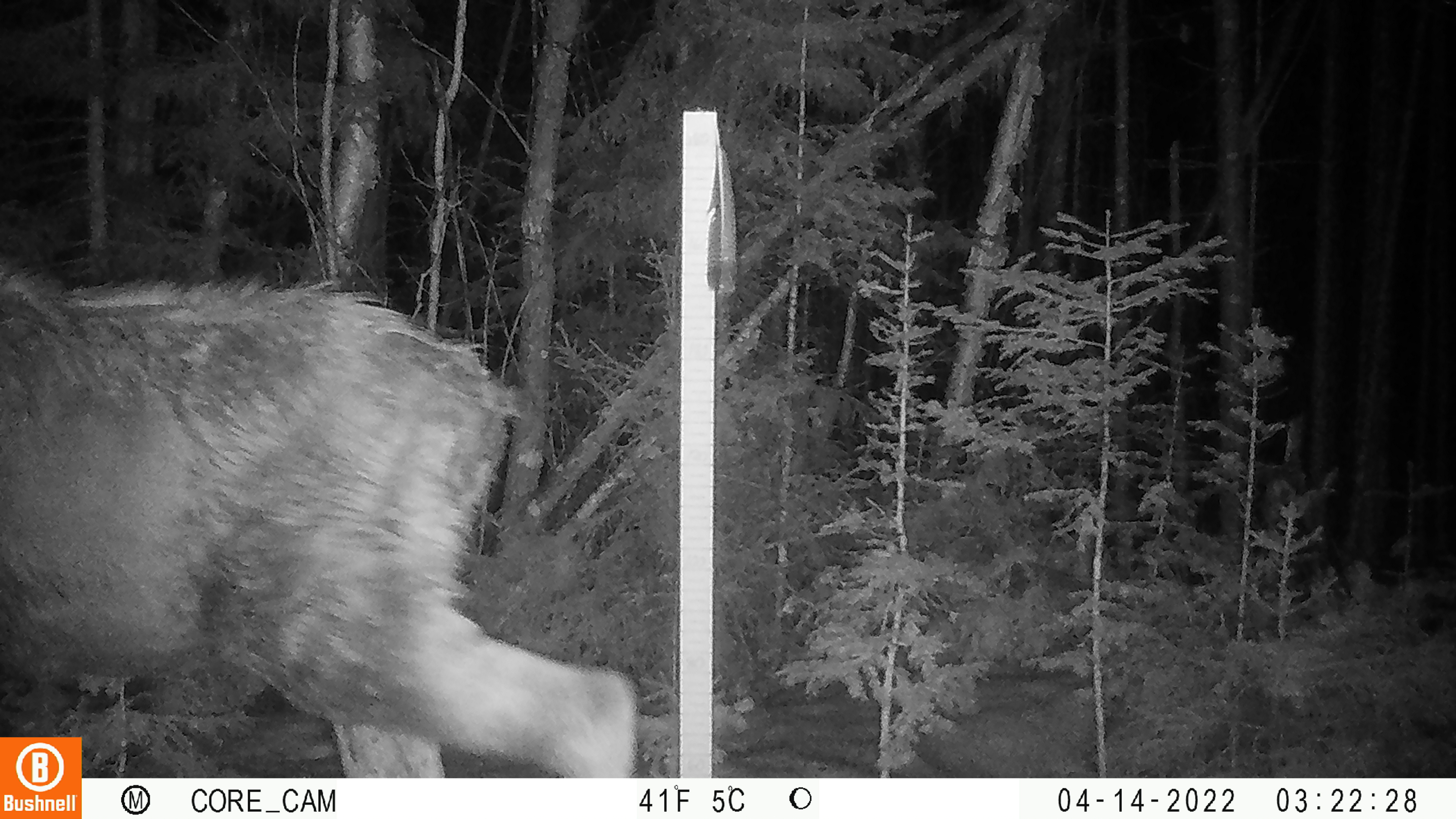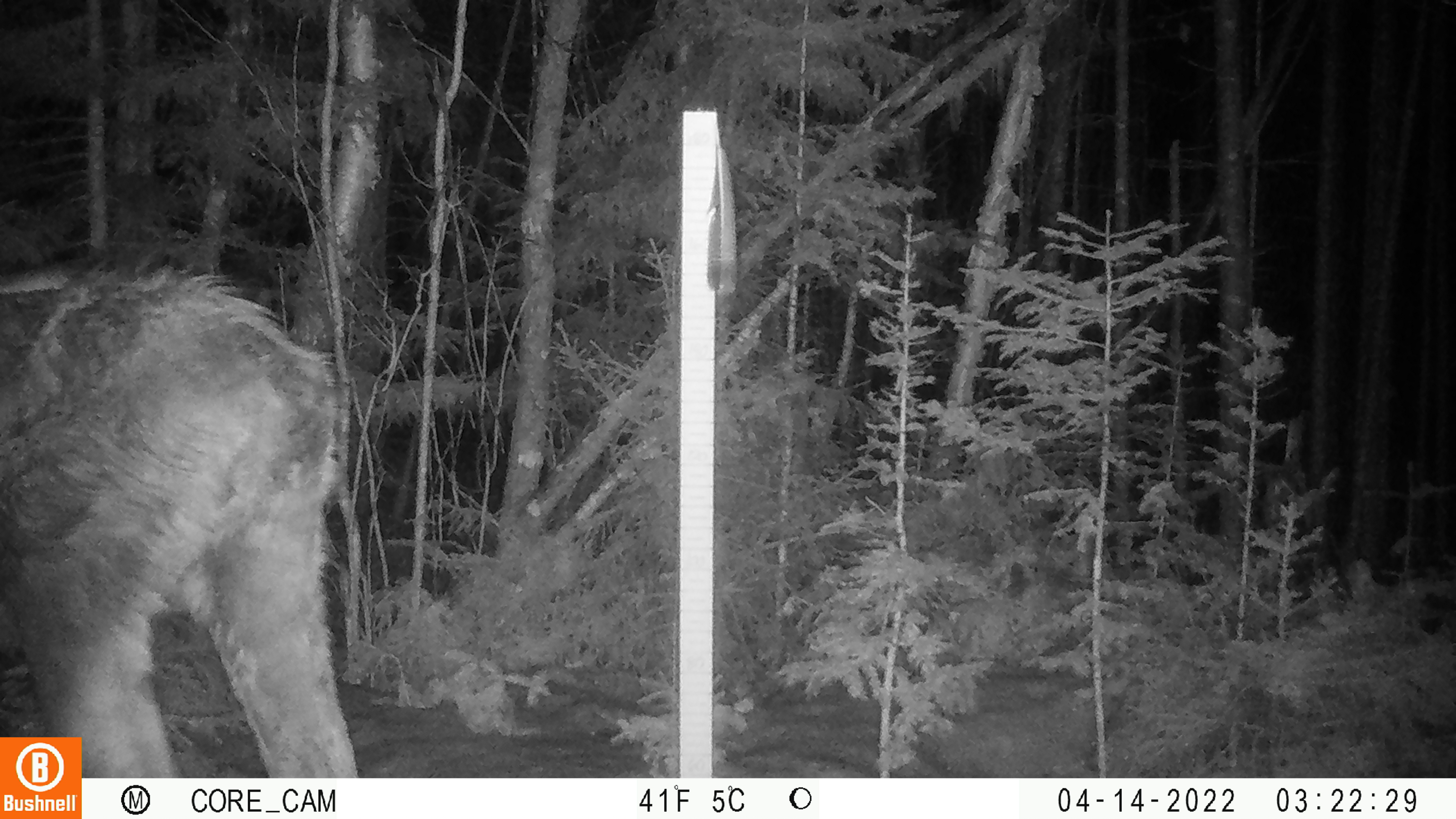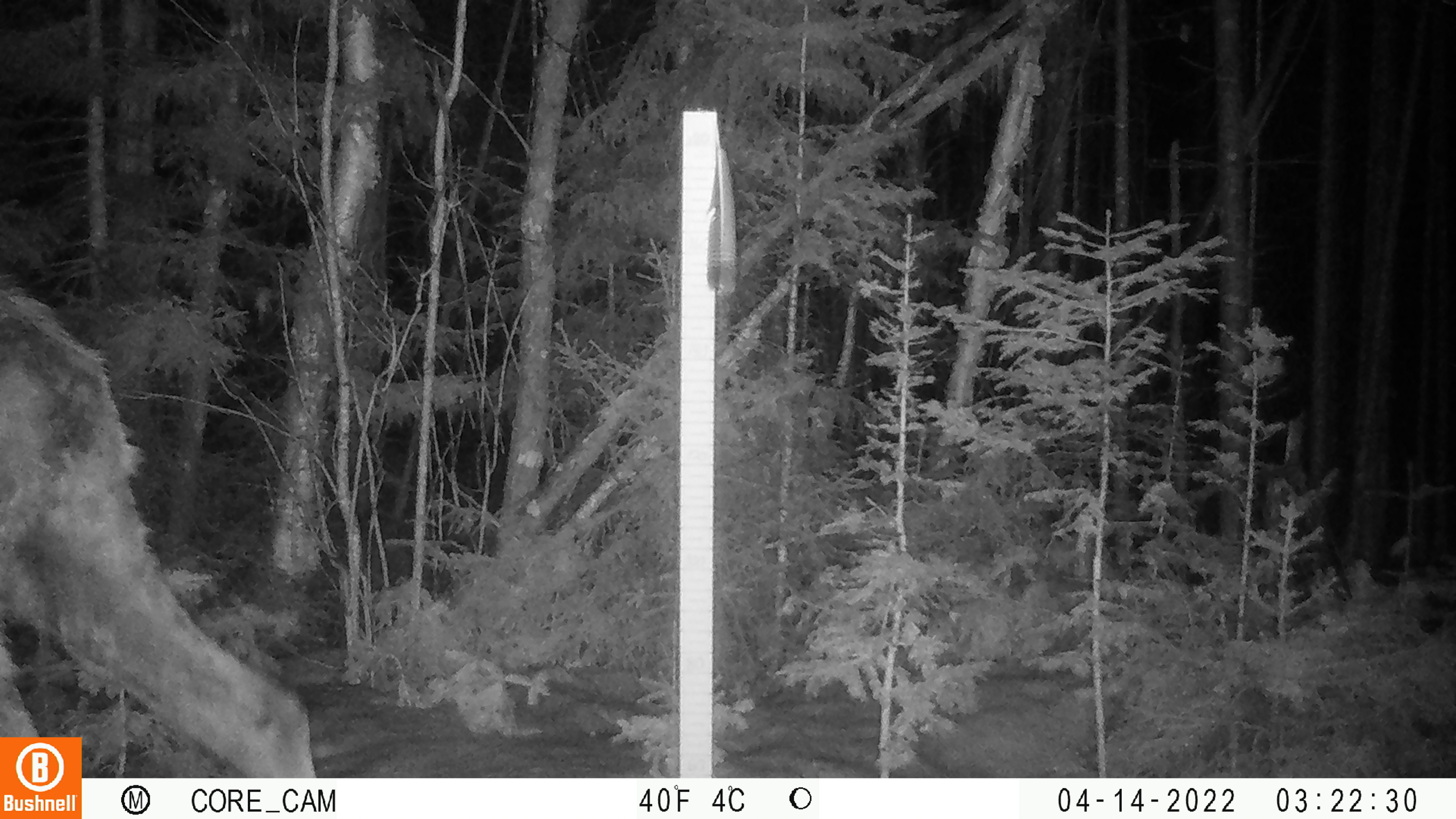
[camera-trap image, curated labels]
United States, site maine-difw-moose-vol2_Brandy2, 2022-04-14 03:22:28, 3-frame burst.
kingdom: Animalia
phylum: Chordata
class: Mammalia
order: Artiodactyla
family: Cervidae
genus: Alces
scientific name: Alces alces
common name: moose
Moose (Alces alces).